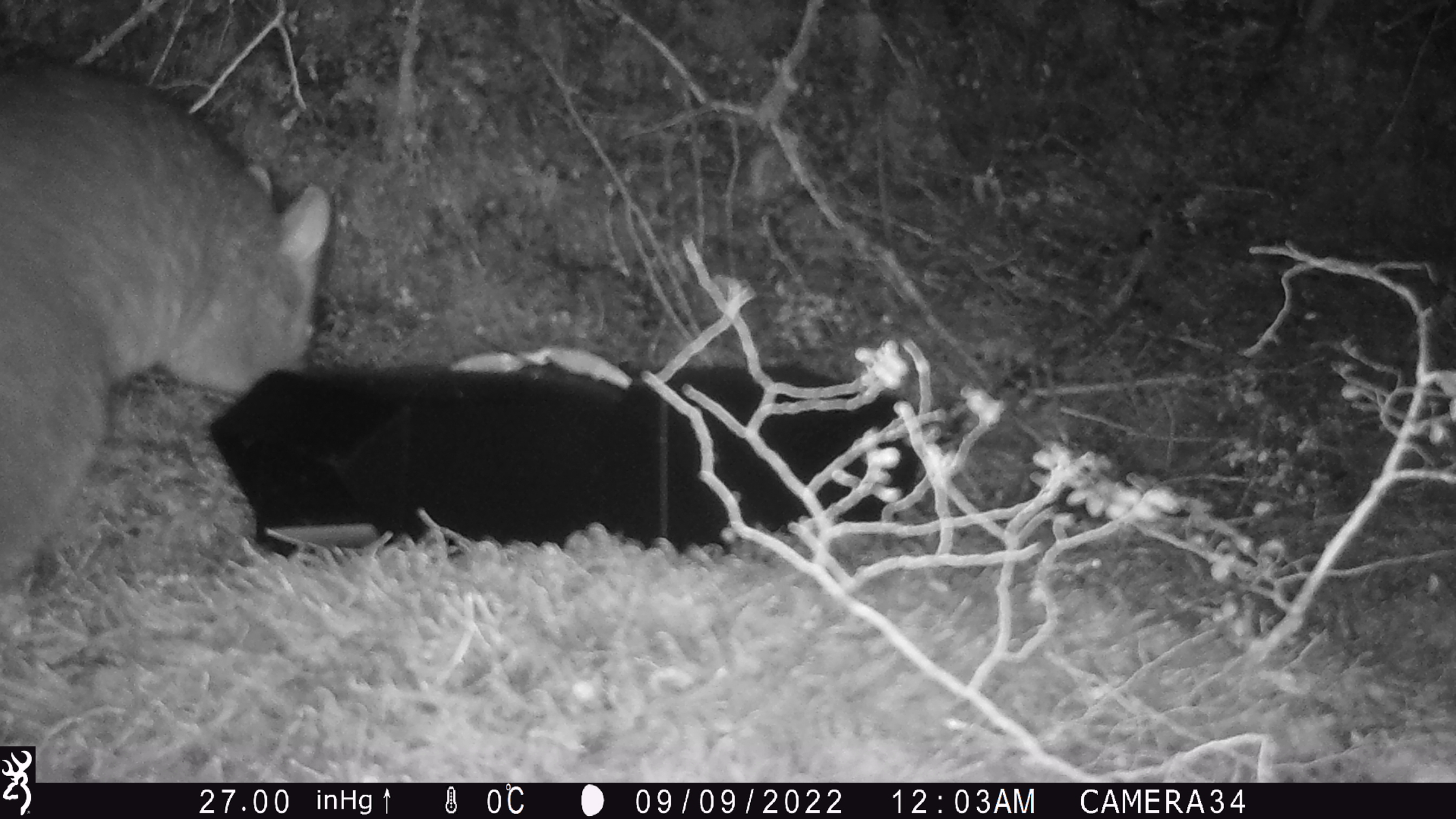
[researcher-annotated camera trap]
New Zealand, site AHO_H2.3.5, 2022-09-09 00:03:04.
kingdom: Animalia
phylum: Chordata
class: Mammalia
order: Diprotodontia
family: Phalangeridae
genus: Trichosurus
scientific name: Trichosurus vulpecula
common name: common brushtail possum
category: possum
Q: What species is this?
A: Possum (common brushtail possum) (Trichosurus vulpecula).